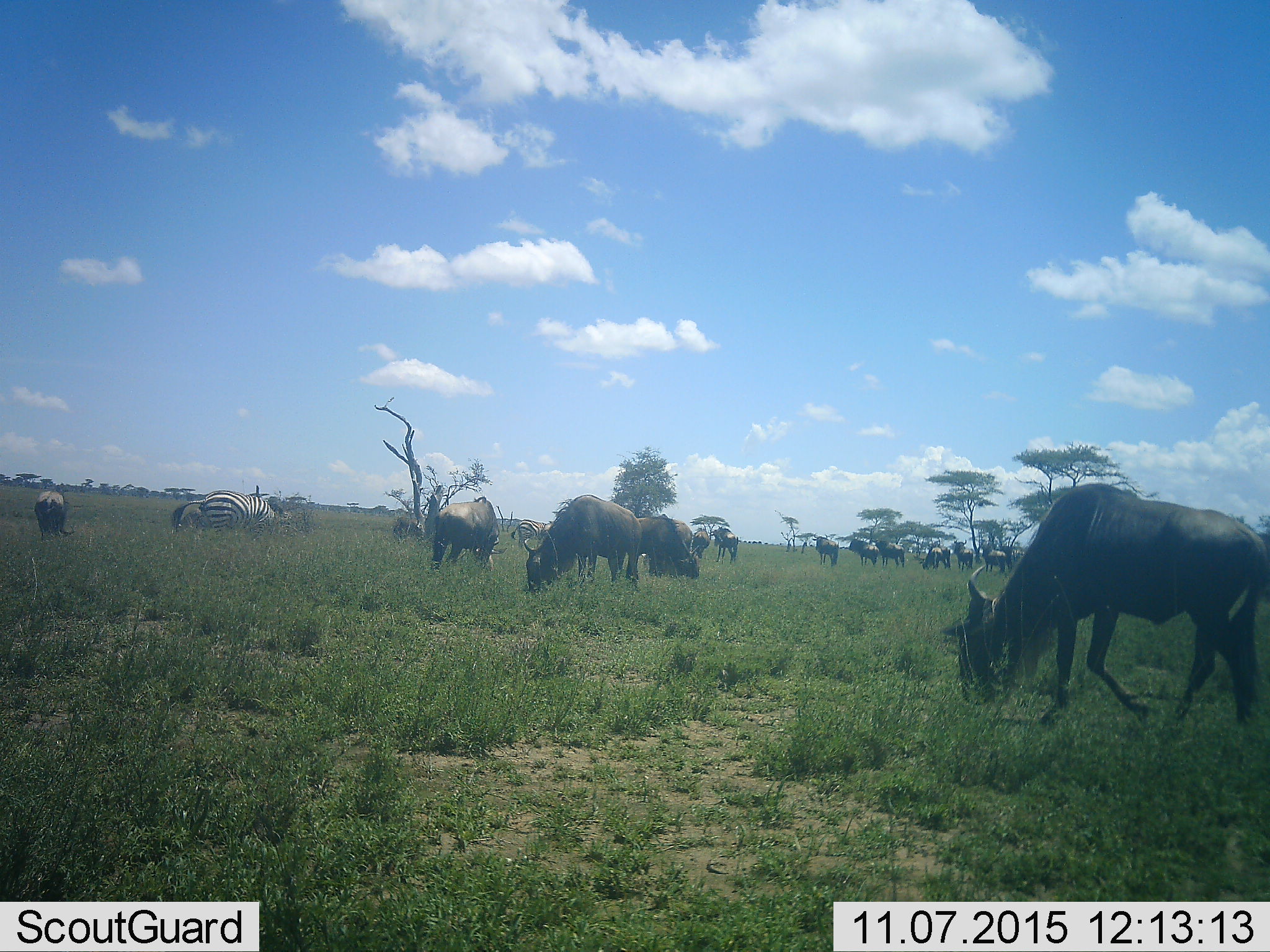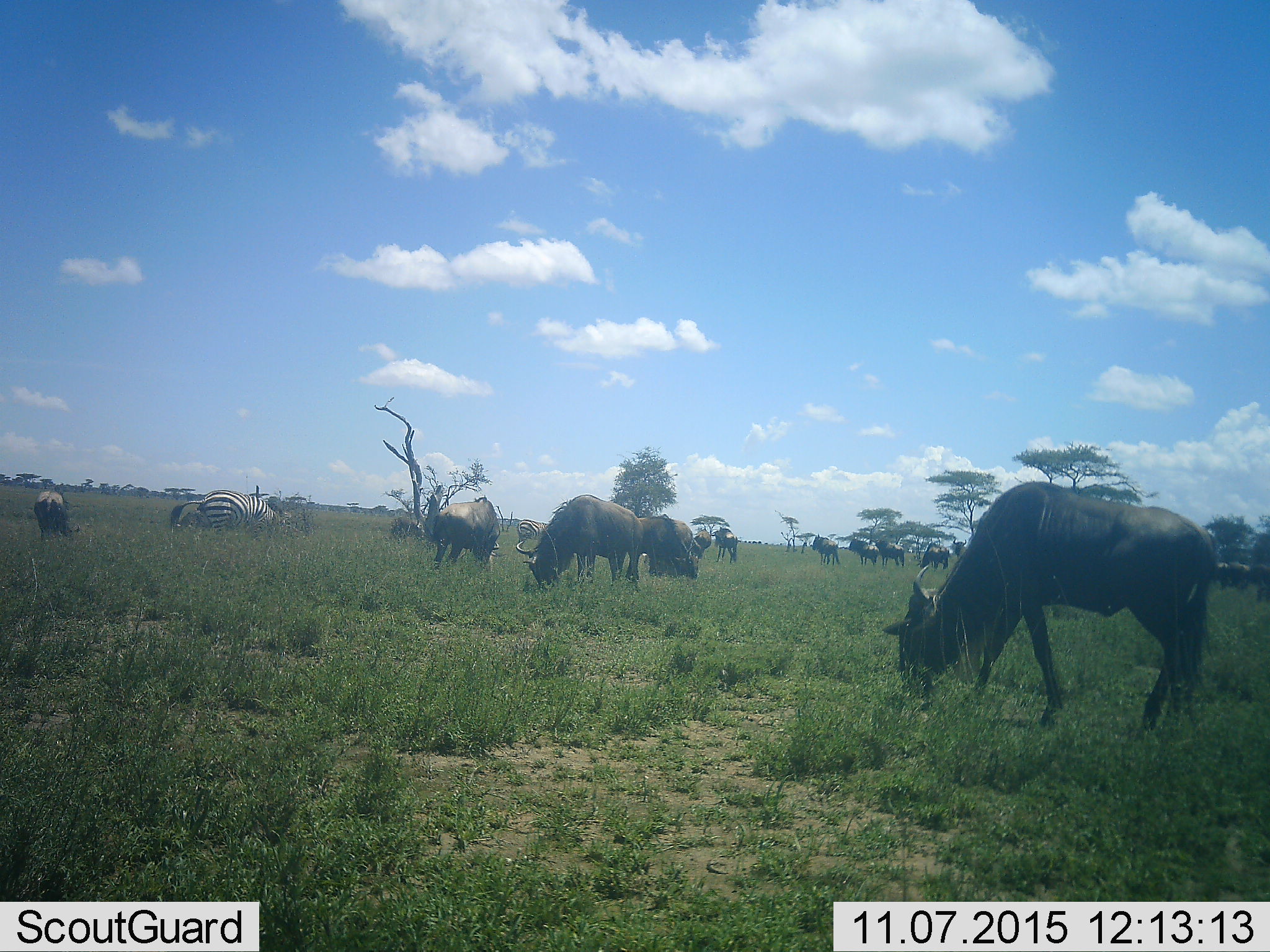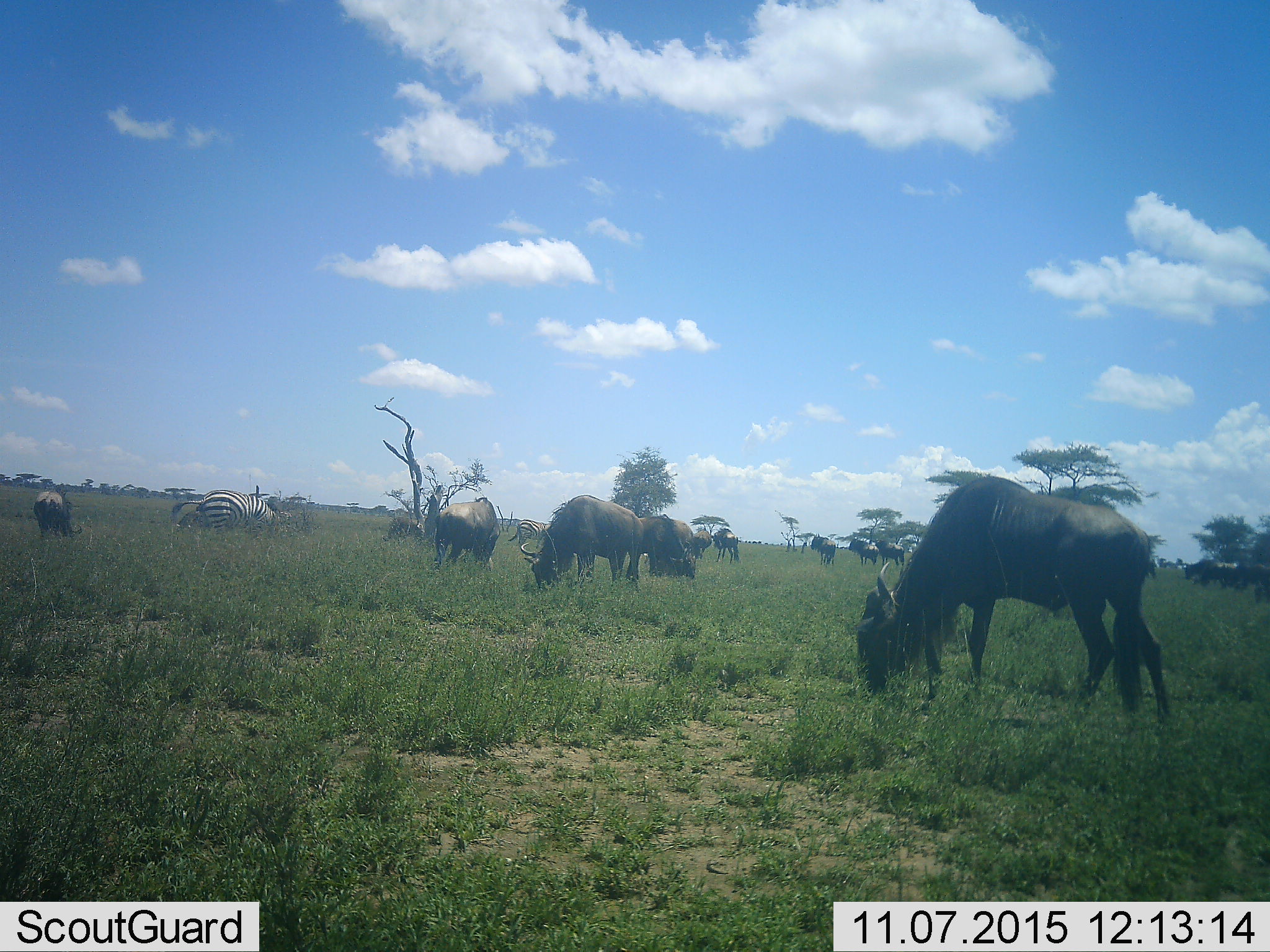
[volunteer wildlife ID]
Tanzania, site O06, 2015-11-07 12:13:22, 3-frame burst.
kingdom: Animalia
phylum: Chordata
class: Mammalia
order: Artiodactyla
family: Bovidae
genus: Connochaetes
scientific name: Connochaetes taurinus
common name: blue wildebeest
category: wildebeest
Wildebeest (blue wildebeest) (Connochaetes taurinus), count 11-50. Behavior (volunteer vote fractions): standing 78%, resting 0%, moving 44%, interacting 11%. Young present (vote fraction): 0%. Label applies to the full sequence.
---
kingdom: Animalia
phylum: Chordata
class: Mammalia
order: Perissodactyla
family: Equidae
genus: Equus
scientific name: Equus quagga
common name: plains zebra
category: zebra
Zebra (plains zebra) (Equus quagga), count 2. Behavior (volunteer vote fractions): standing 67%, resting 0%, moving 11%, interacting 11%. Young present (vote fraction): 0%. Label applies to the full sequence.